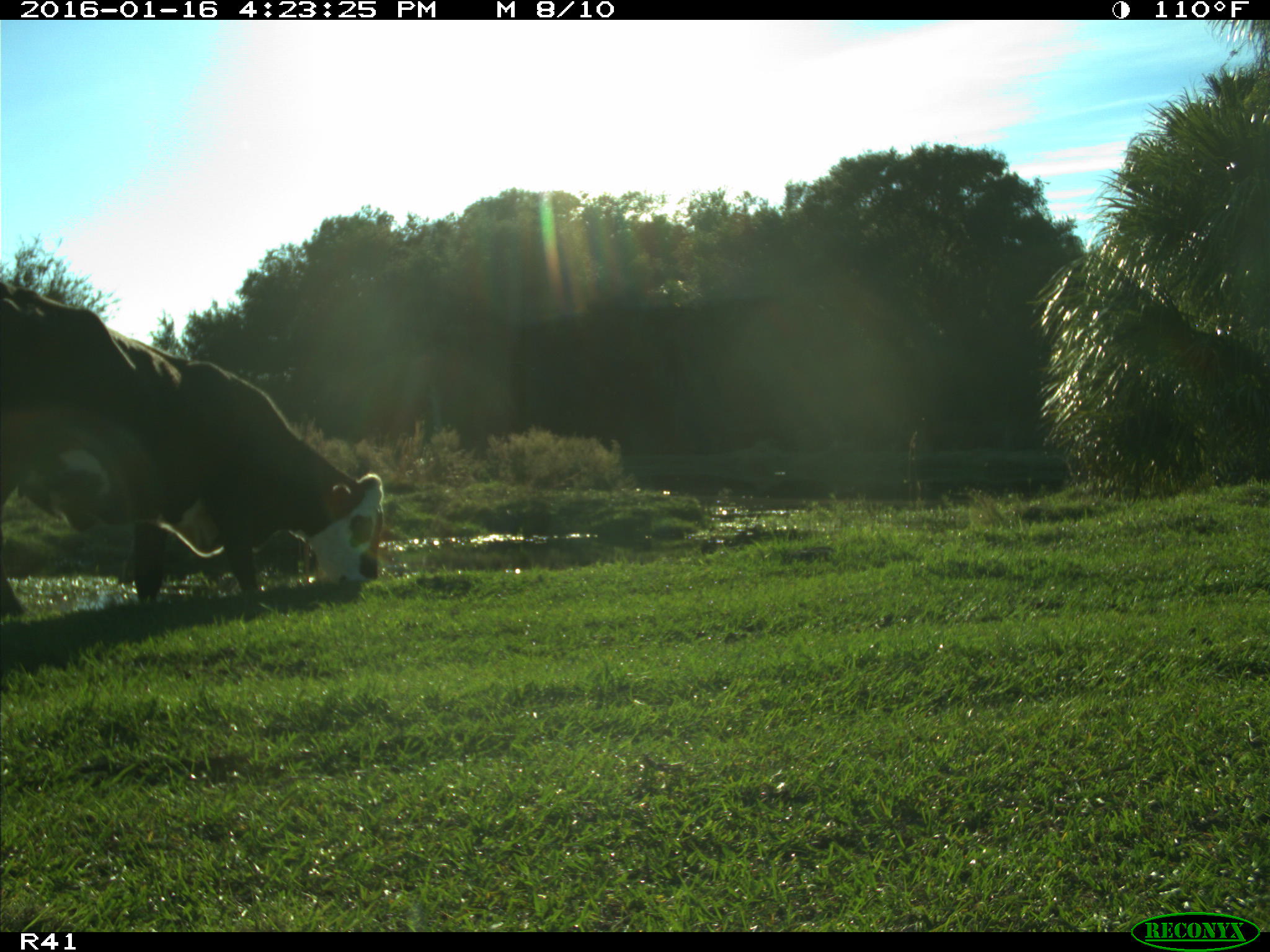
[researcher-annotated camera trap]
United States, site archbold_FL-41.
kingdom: Animalia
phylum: Chordata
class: Mammalia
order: Artiodactyla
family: Bovidae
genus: Bos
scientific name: Bos taurus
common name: domestic cow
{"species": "Bos taurus (domestic cow)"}